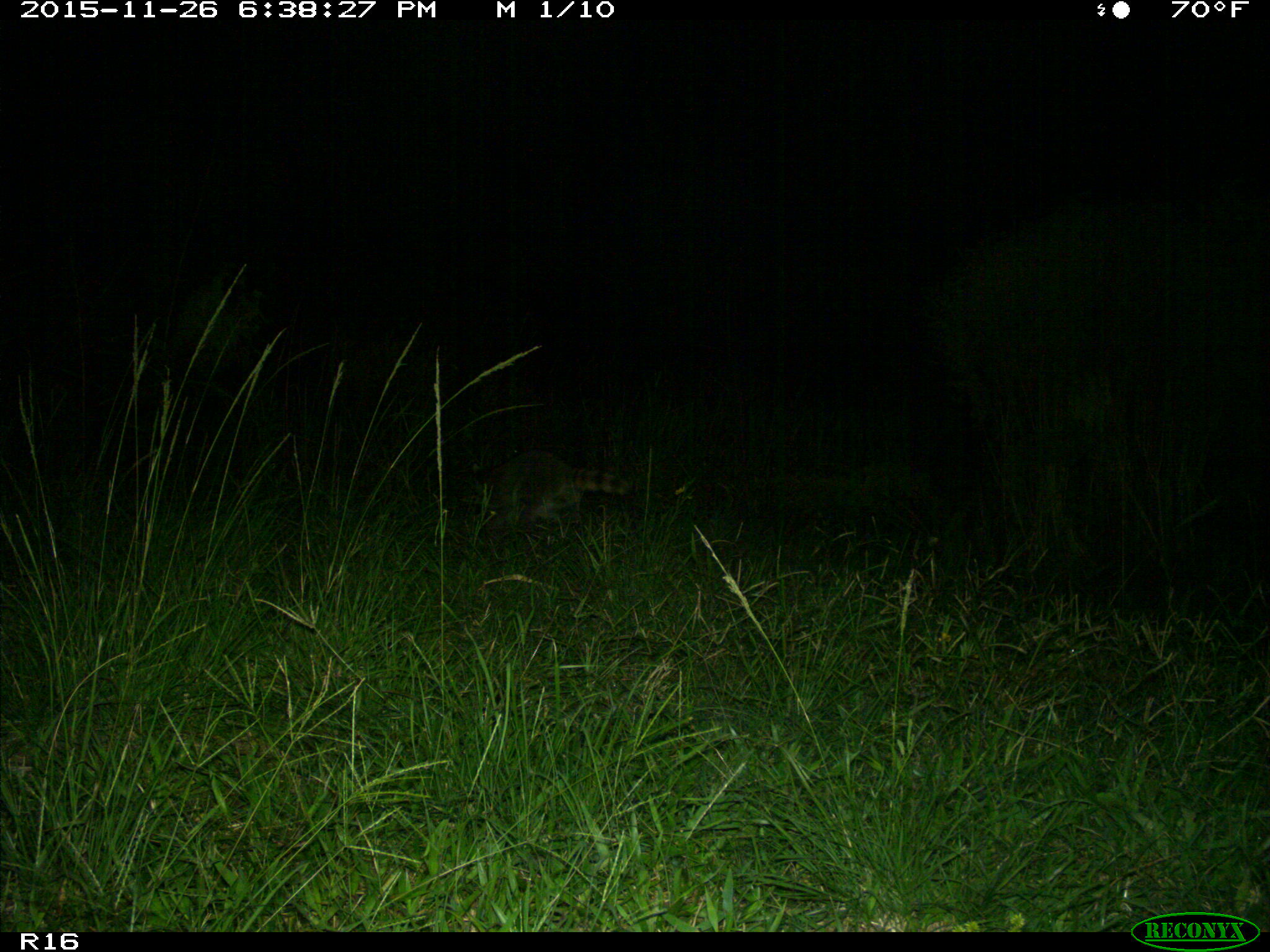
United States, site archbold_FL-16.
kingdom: Animalia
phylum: Chordata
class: Mammalia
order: Carnivora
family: Procyonidae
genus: Procyon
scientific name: Procyon lotor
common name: common raccoon